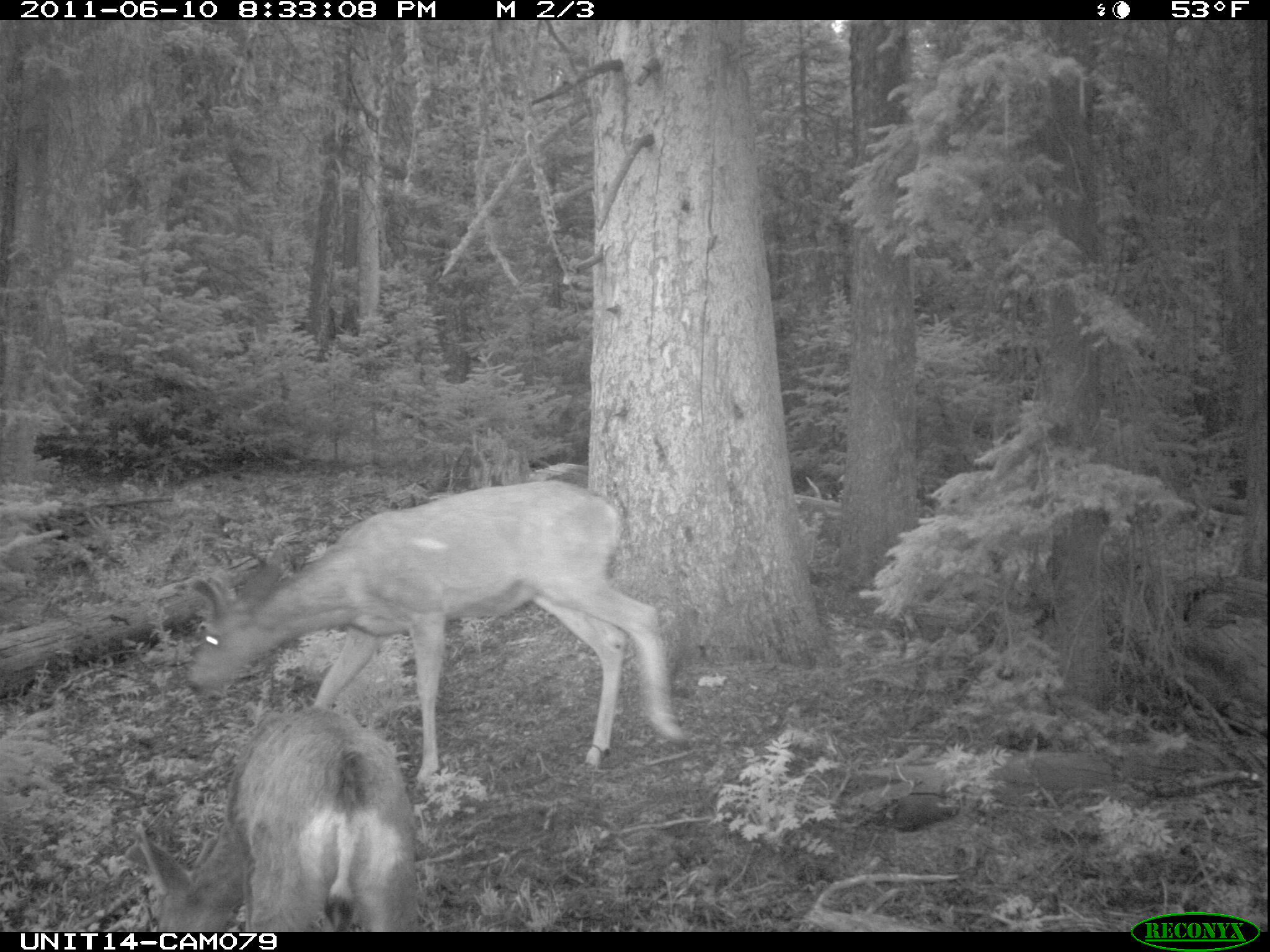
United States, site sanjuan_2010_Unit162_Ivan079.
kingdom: Animalia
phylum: Chordata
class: Mammalia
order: Artiodactyla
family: Cervidae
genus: Odocoileus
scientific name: Odocoileus hemionus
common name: mule deer